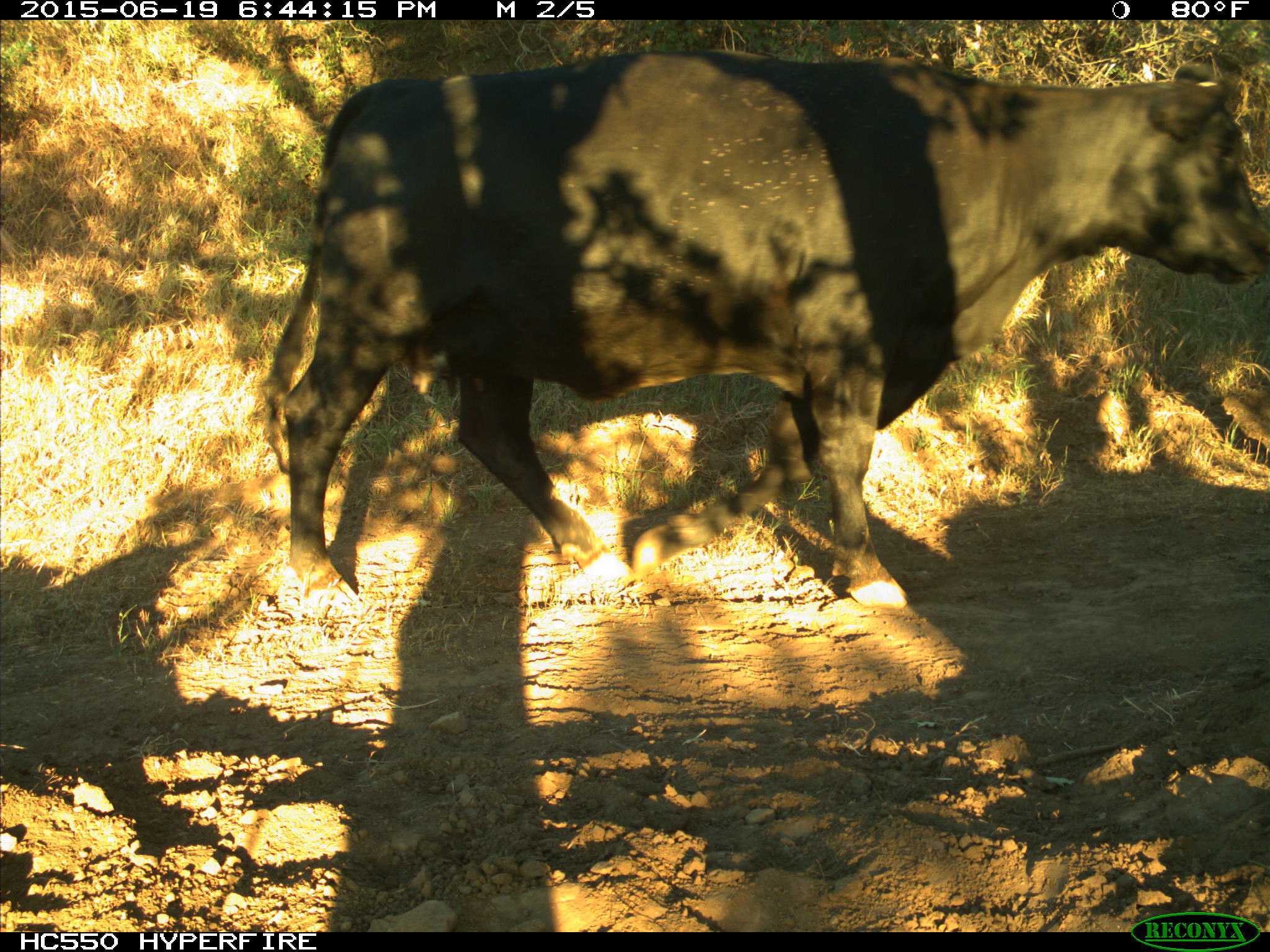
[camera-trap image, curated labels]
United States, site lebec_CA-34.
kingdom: Animalia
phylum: Chordata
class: Mammalia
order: Artiodactyla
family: Bovidae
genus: Bos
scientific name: Bos taurus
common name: domestic cow